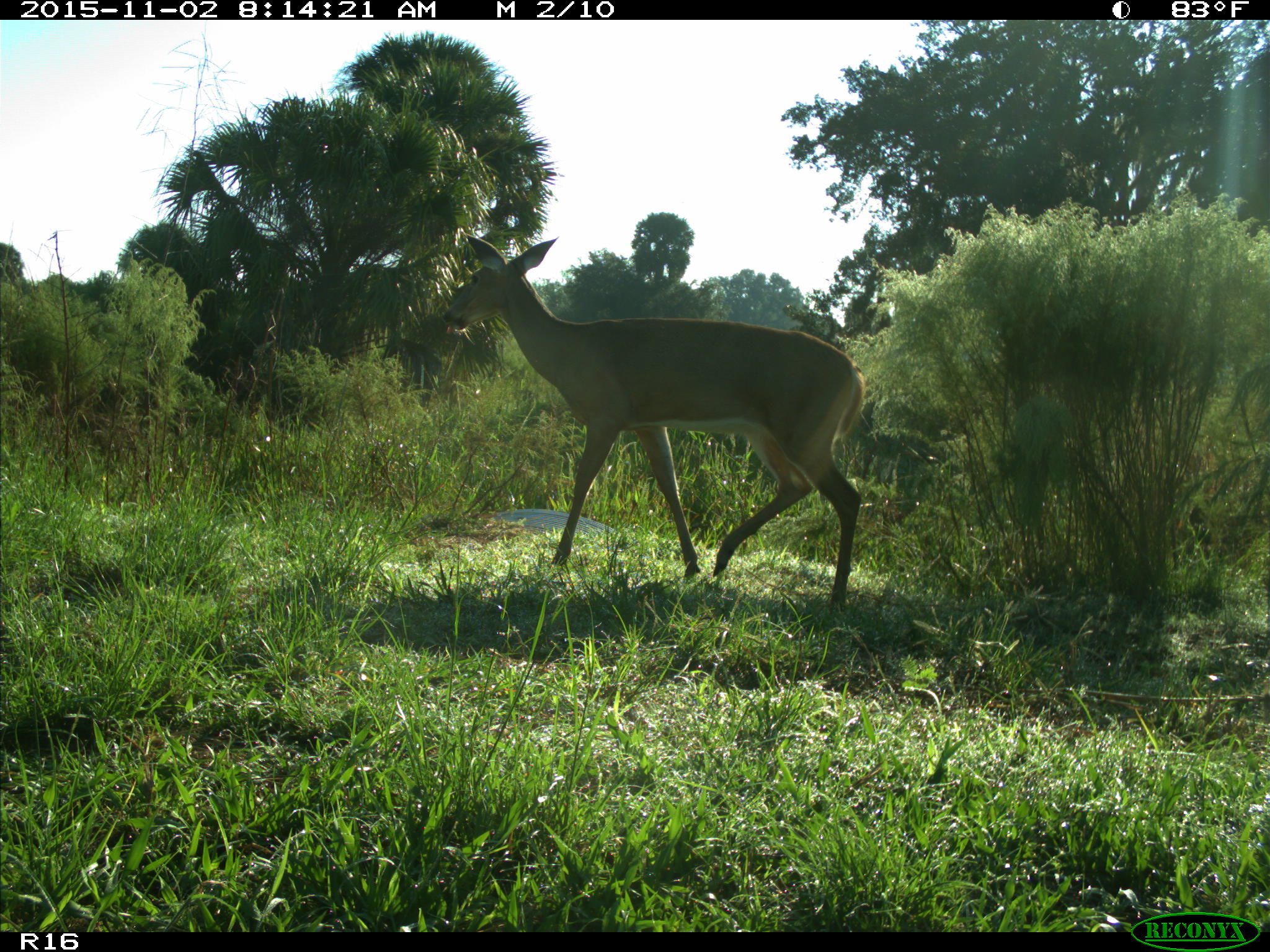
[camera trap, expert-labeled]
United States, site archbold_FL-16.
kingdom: Animalia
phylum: Chordata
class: Mammalia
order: Artiodactyla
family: Cervidae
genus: Odocoileus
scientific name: Odocoileus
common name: deer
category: unidentified deer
Unidentified deer (deer) (Odocoileus).